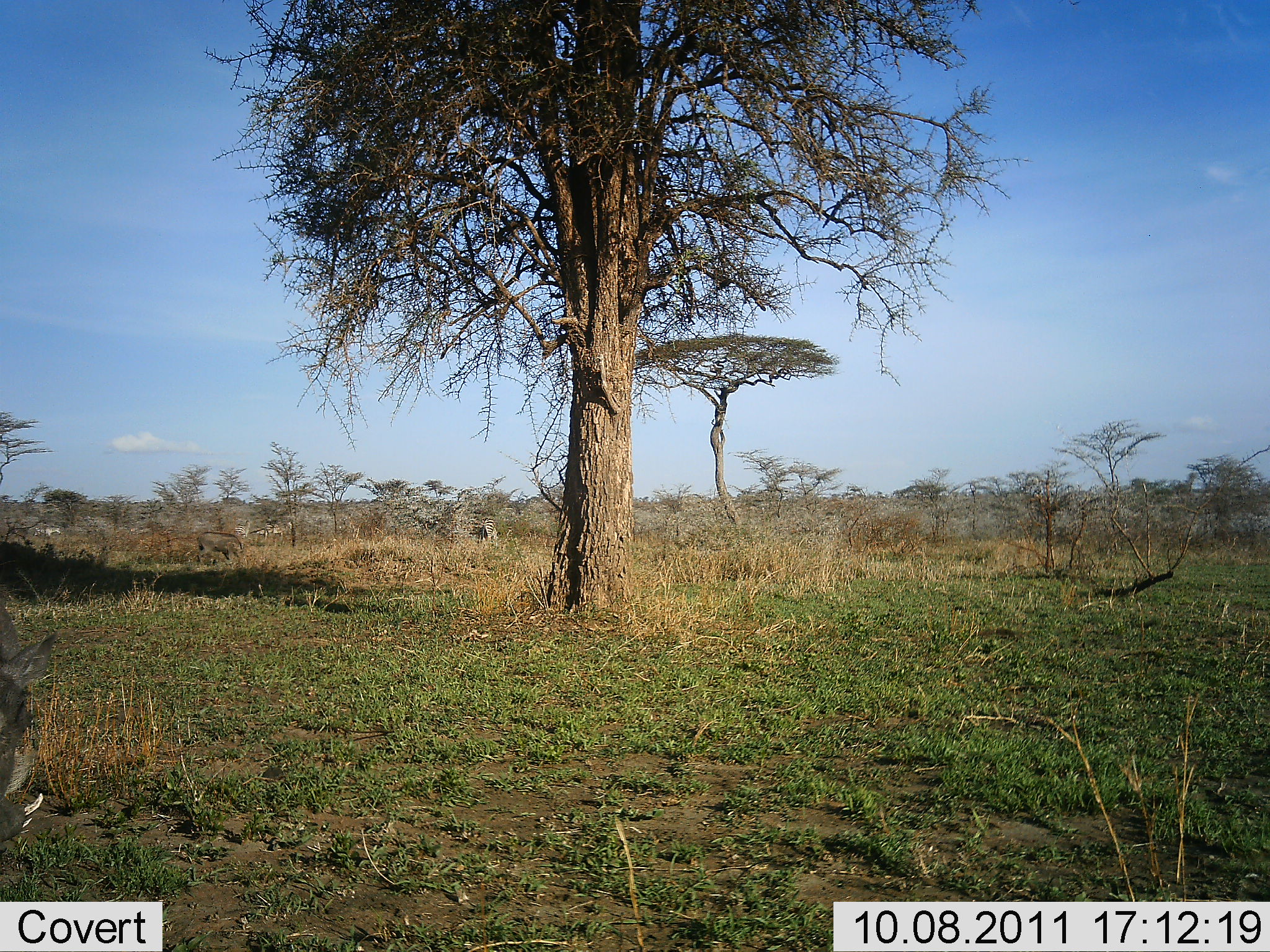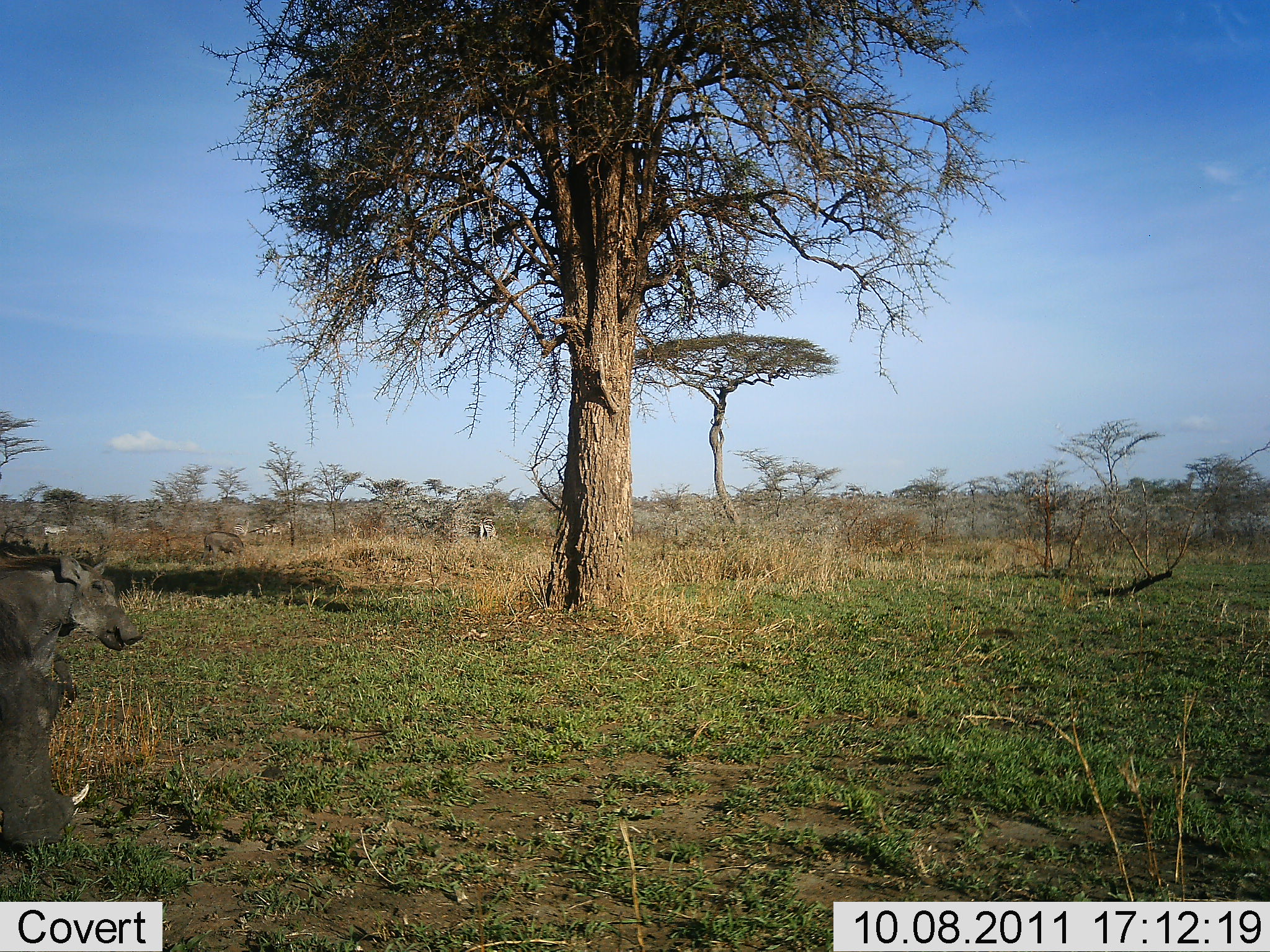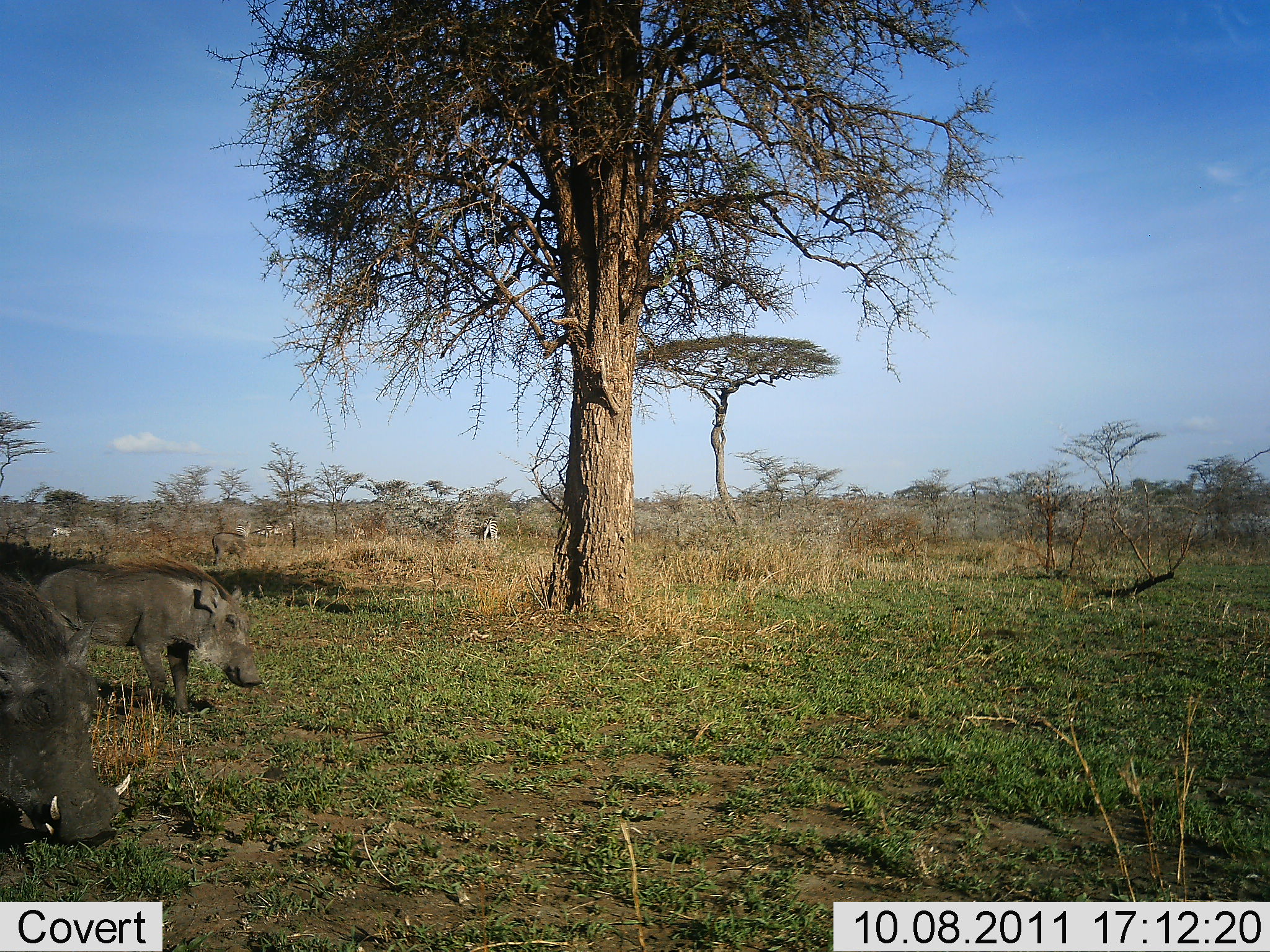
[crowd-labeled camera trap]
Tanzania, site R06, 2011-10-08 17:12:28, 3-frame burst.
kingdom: Animalia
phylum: Chordata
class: Mammalia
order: Artiodactyla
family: Suidae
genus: Phacochoerus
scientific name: Phacochoerus africanus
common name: warthog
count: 2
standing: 8%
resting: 0%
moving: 85%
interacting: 0%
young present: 0%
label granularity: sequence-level